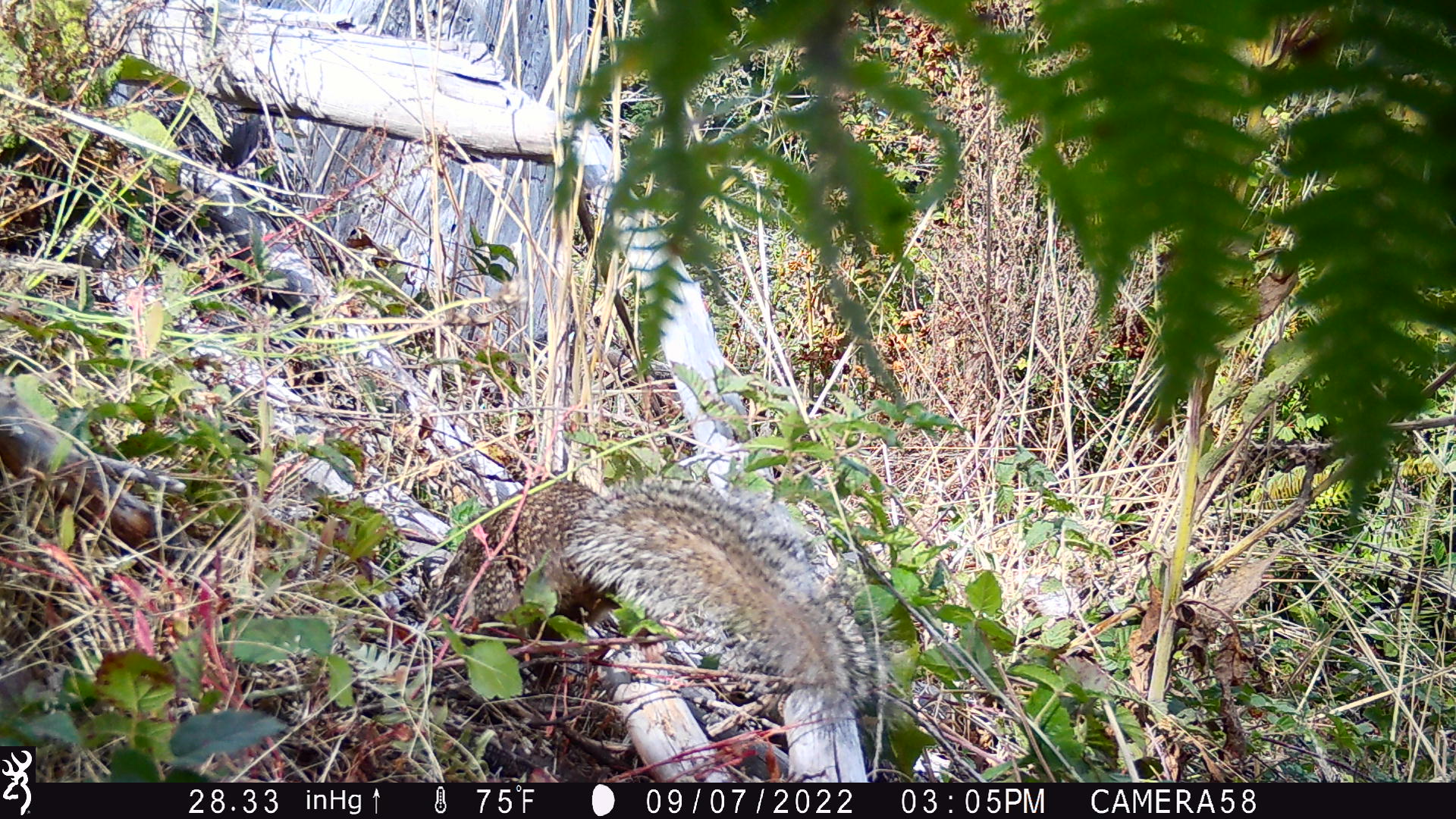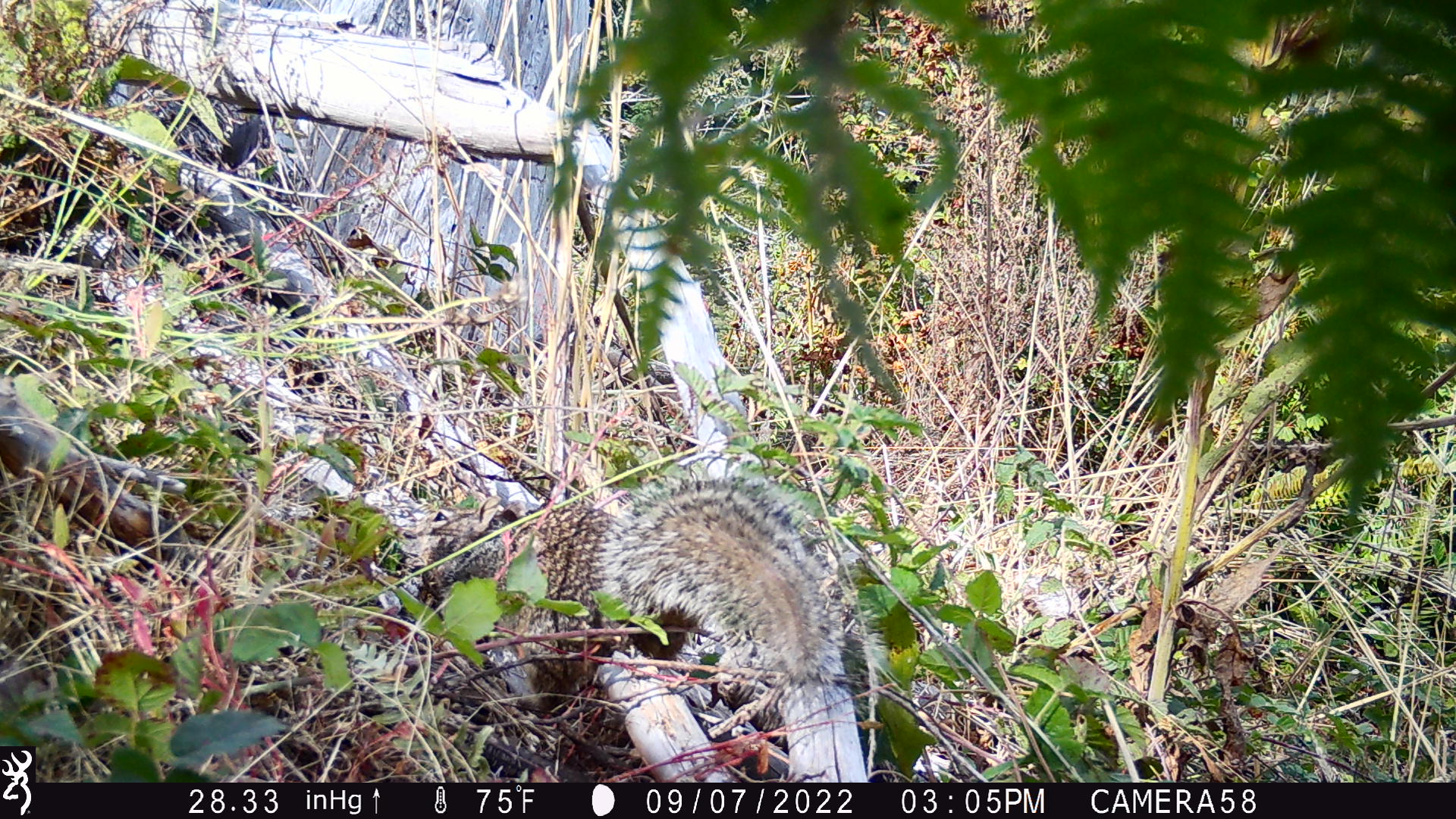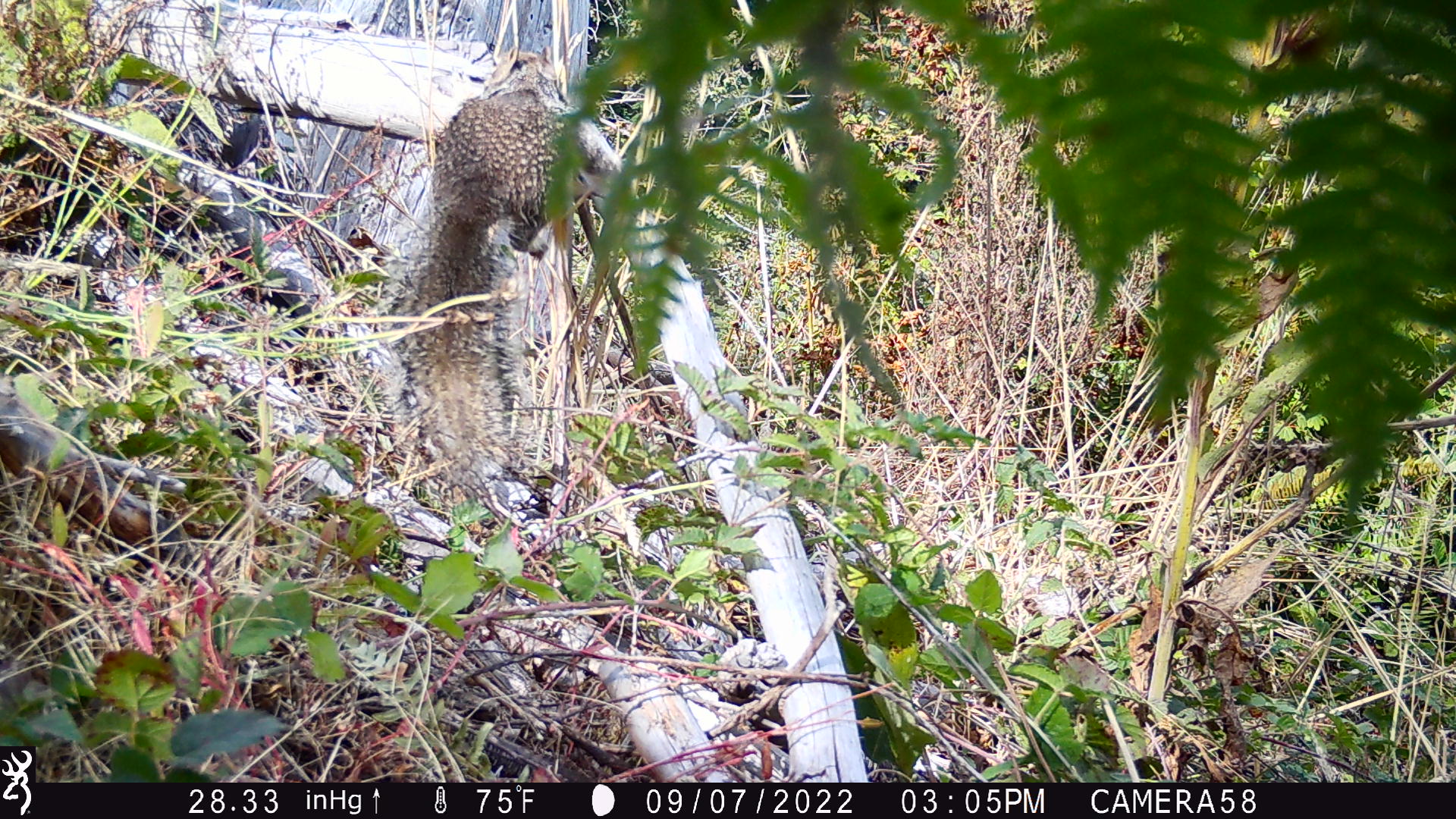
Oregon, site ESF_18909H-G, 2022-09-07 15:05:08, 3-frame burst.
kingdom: Animalia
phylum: Chordata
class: Mammalia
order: Rodentia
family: Sciuridae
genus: Otospermophilus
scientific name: Otospermophilus beecheyi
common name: california ground squirrel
California ground squirrel (Otospermophilus beecheyi).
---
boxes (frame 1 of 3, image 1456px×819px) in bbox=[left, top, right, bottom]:
california ground squirrel: bbox=[414, 458, 896, 742]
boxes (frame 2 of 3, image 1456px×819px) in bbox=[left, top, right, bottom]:
california ground squirrel: bbox=[412, 466, 865, 729]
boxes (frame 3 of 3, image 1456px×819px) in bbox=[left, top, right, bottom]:
california ground squirrel: bbox=[371, 44, 578, 504]